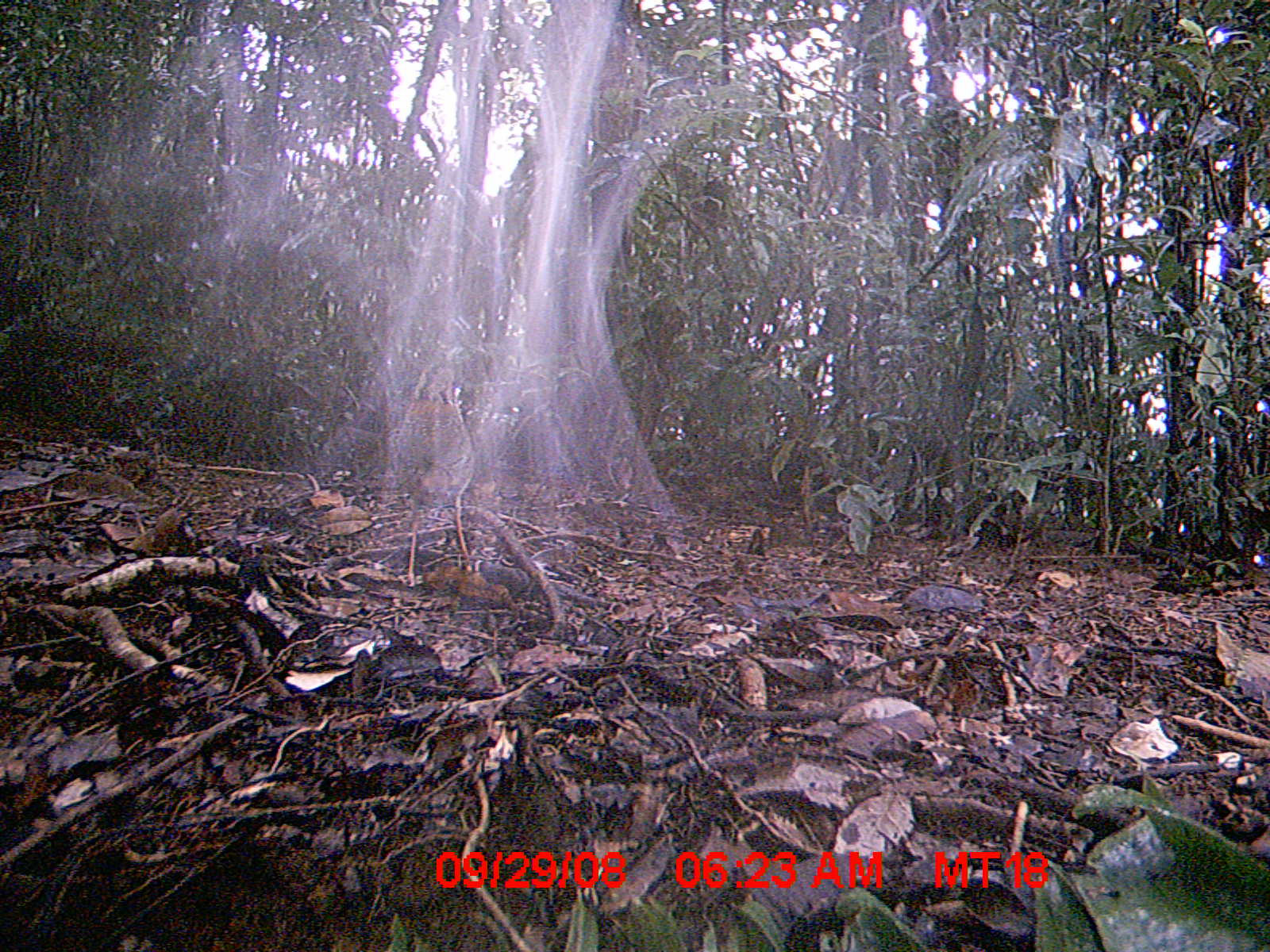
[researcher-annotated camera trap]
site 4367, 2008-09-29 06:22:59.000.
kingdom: Animalia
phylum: Chordata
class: Aves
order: Coraciiformes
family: Brachypteraciidae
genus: Brachypteracias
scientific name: Brachypteracias squamiger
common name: scaly ground-roller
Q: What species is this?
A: Brachypteracias squamiger (scaly ground-roller).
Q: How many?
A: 2.